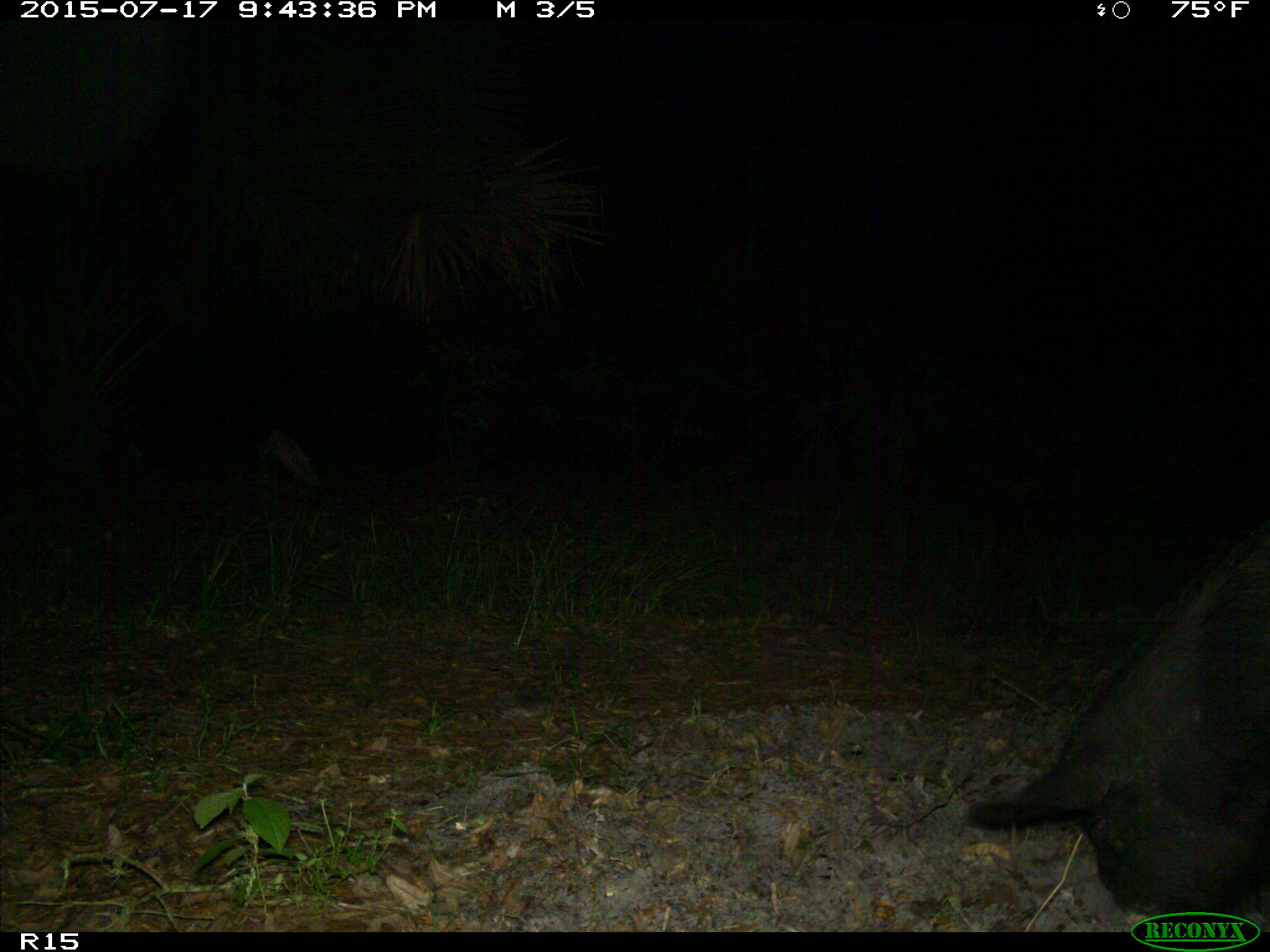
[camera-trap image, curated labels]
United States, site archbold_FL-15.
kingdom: Animalia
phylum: Chordata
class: Mammalia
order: Artiodactyla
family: Suidae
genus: Sus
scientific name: Sus scrofa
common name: wild boar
Sus scrofa (wild boar).